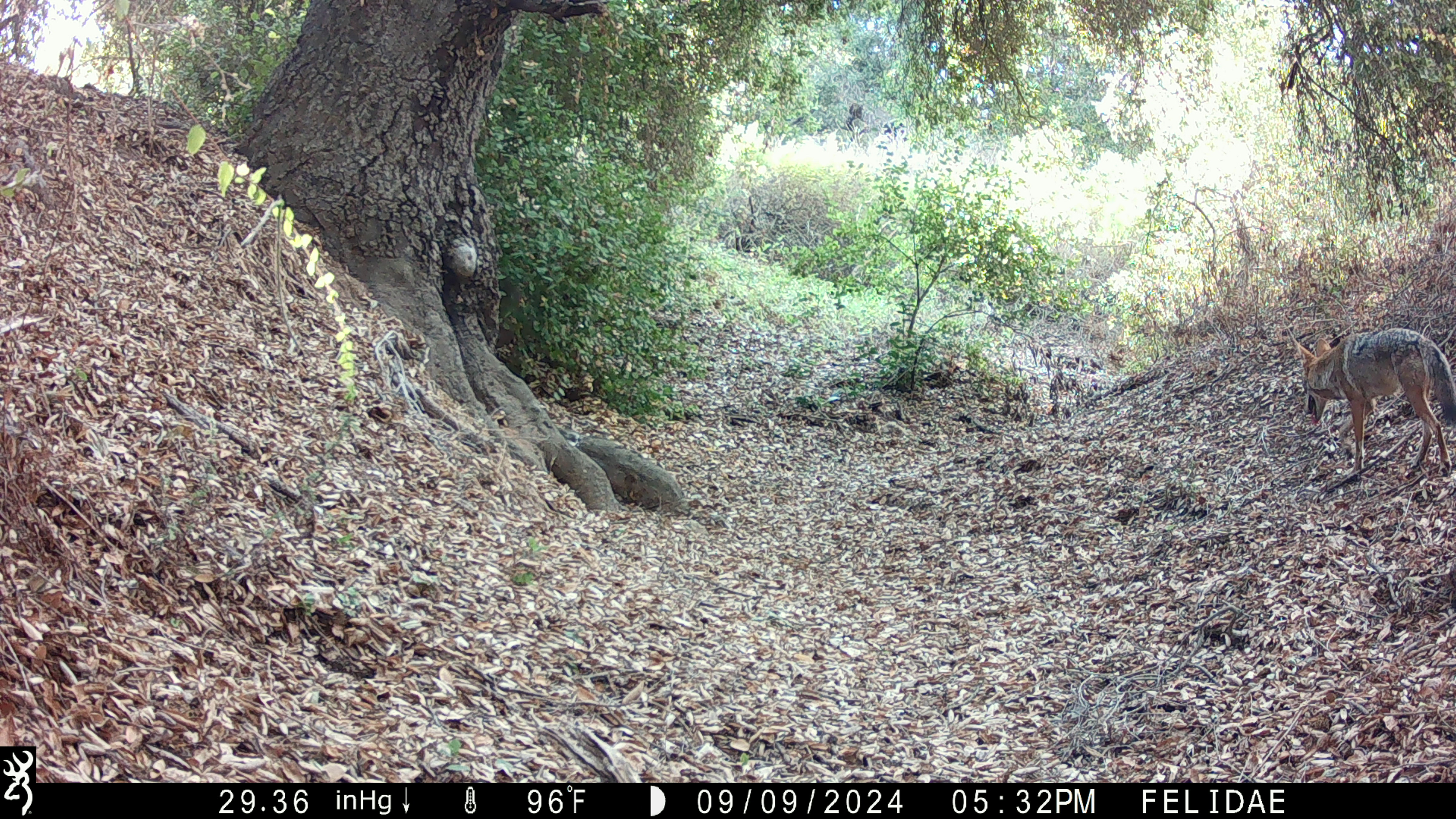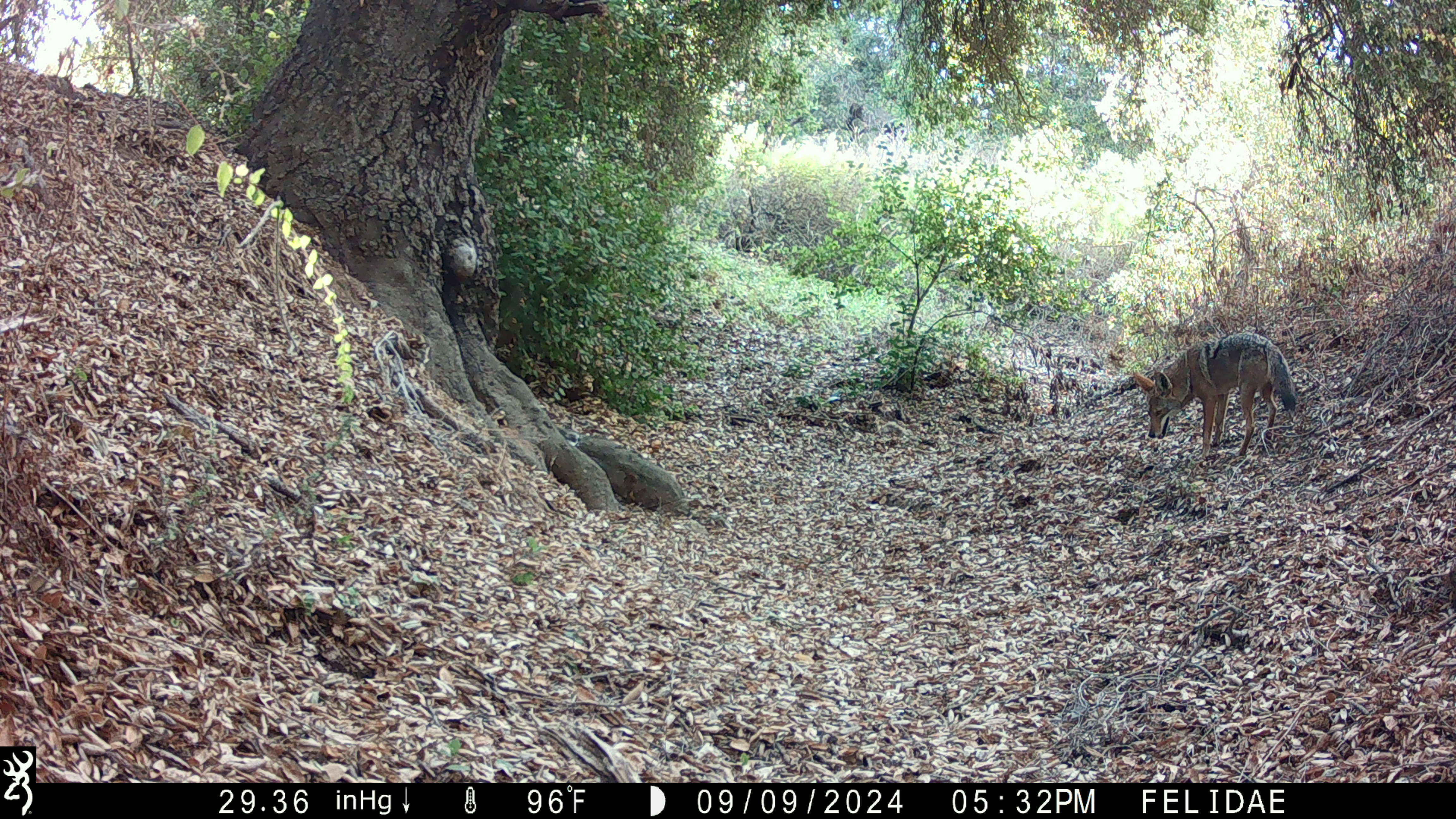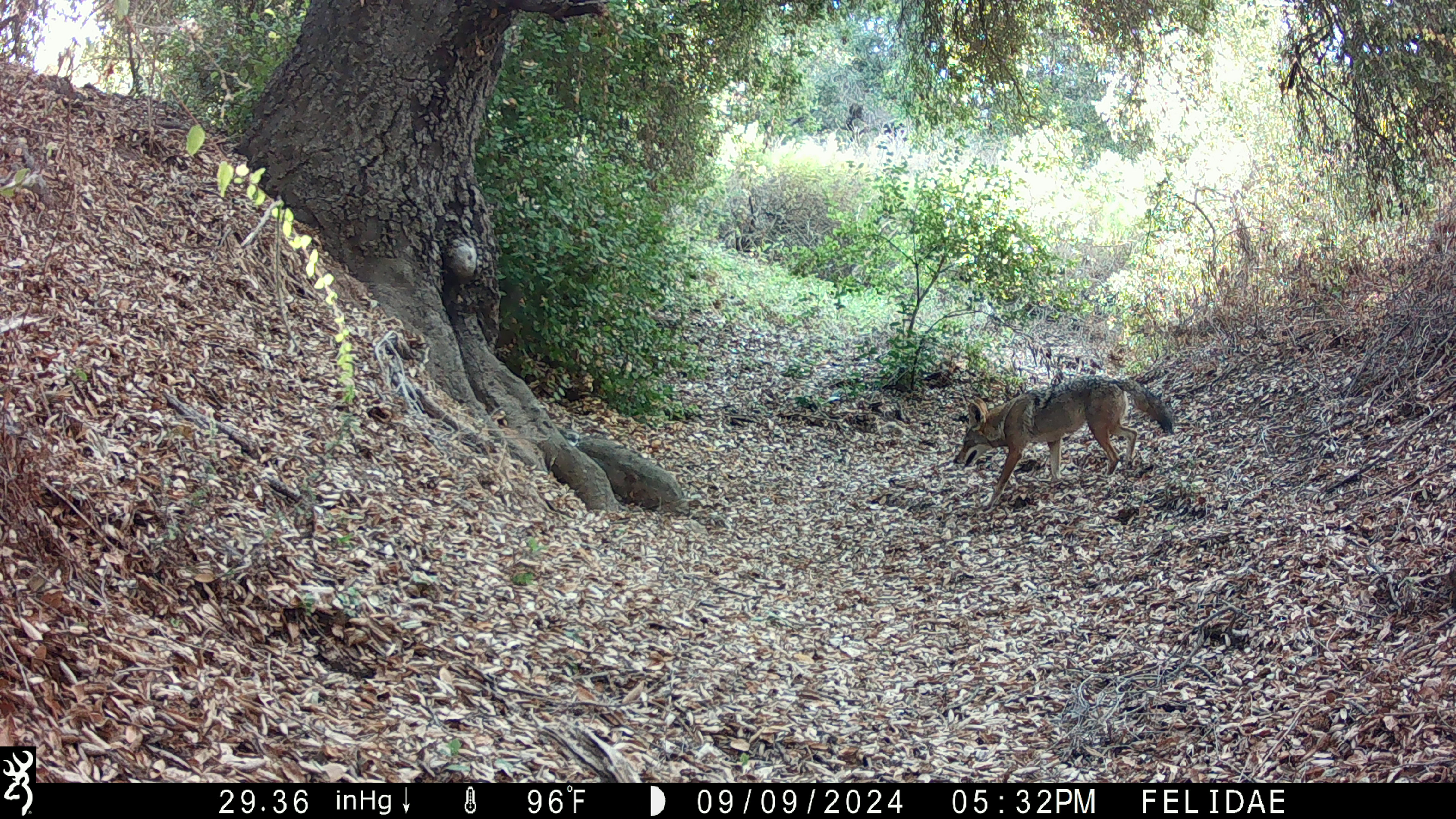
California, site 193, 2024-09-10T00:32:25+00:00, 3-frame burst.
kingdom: Animalia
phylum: Chordata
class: Mammalia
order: Carnivora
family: Canidae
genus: Canis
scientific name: Canis latrans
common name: coyote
Coyote (Canis latrans).